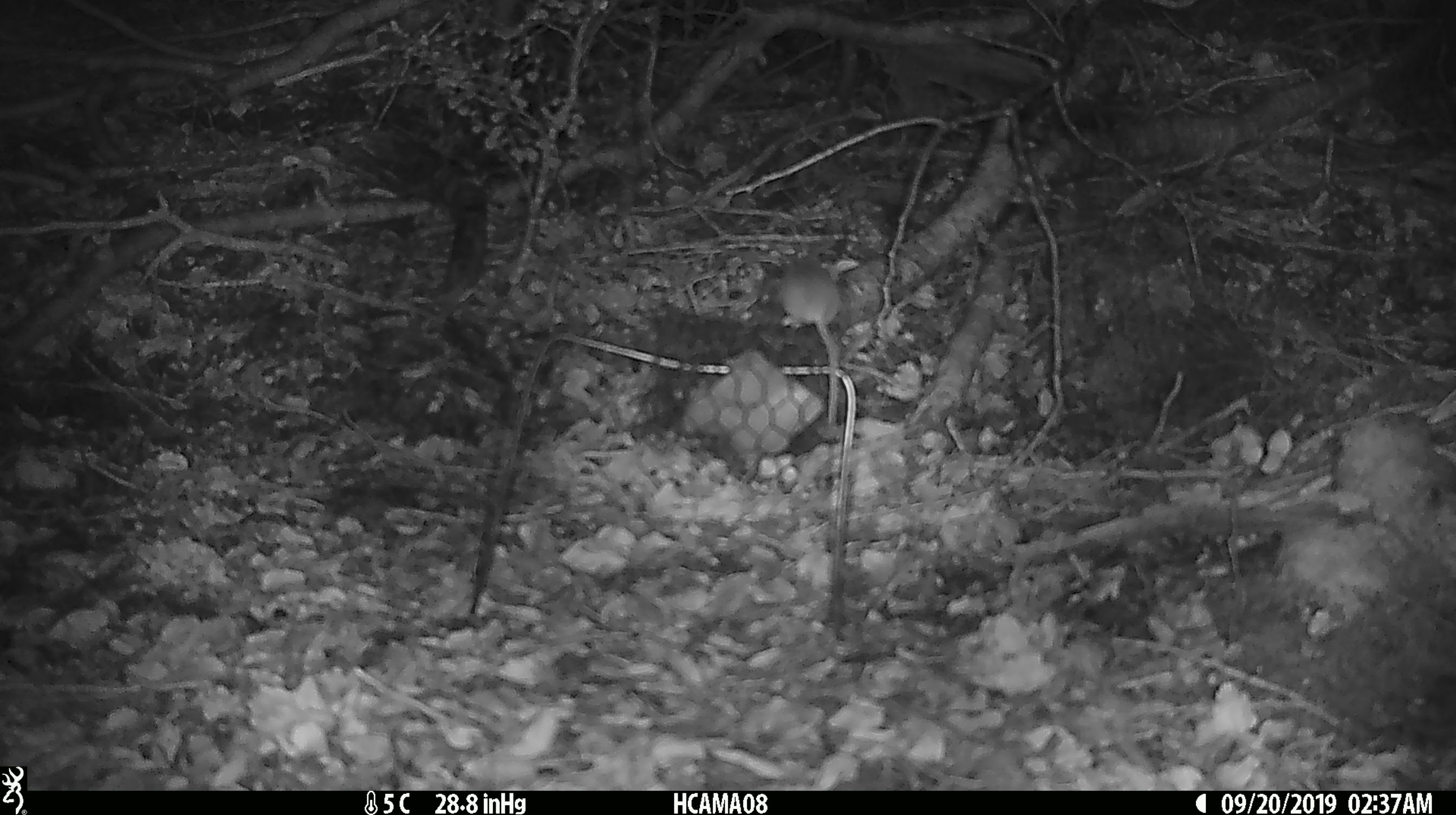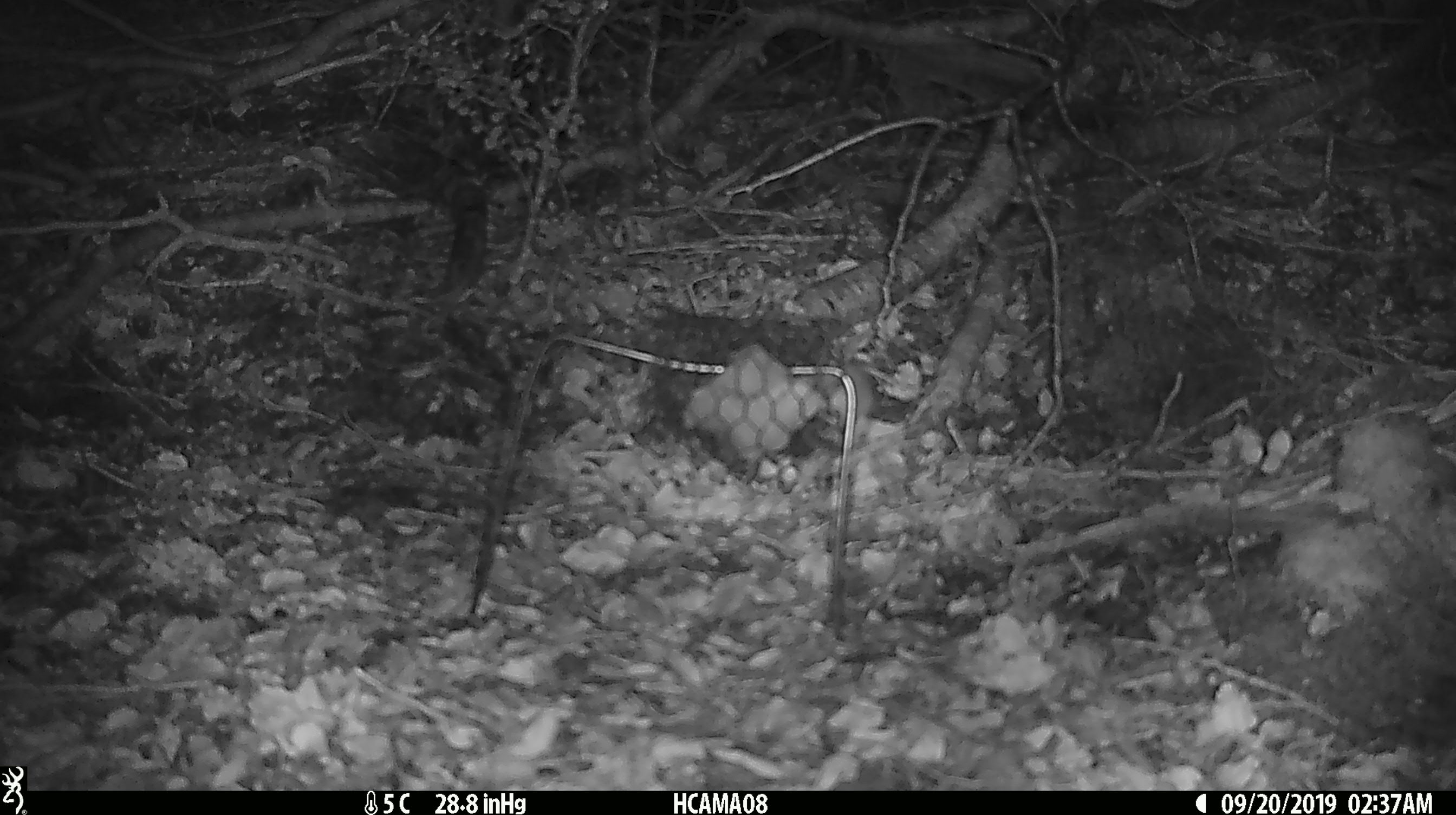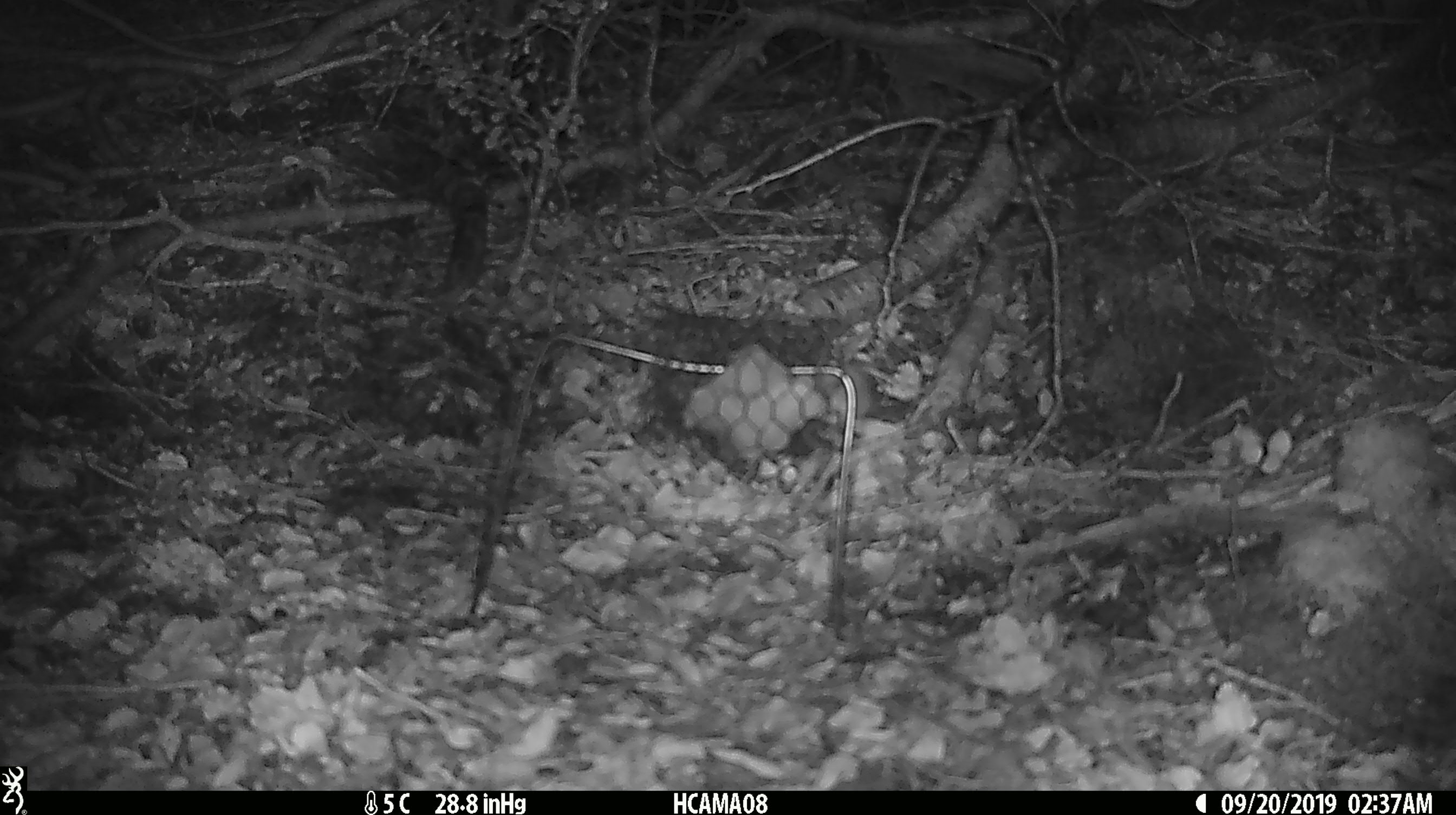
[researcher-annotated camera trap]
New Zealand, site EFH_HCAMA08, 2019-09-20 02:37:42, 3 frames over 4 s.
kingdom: Animalia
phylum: Chordata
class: Mammalia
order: Rodentia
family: Muridae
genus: Mus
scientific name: Mus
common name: mouse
Mouse (Mus).